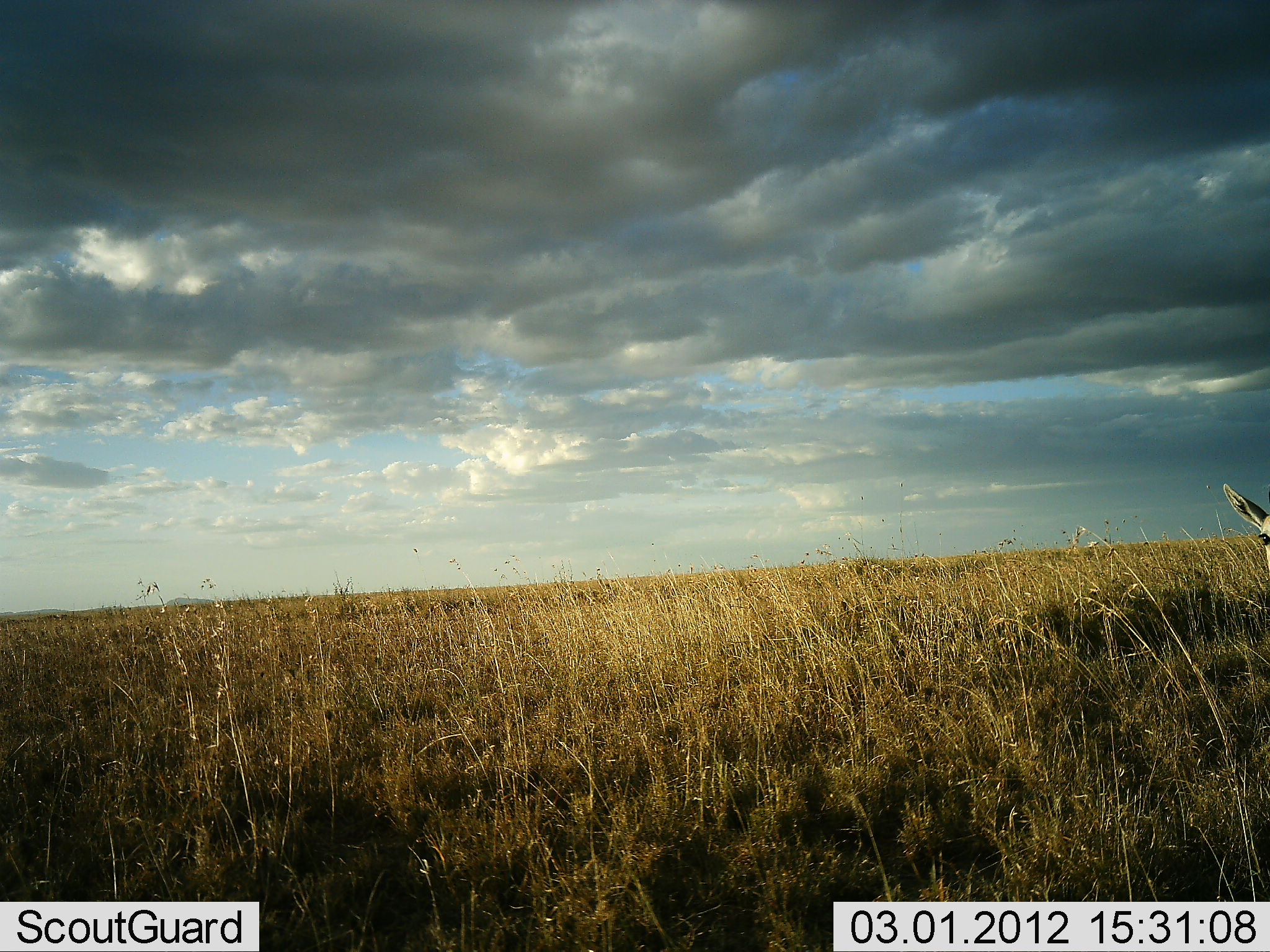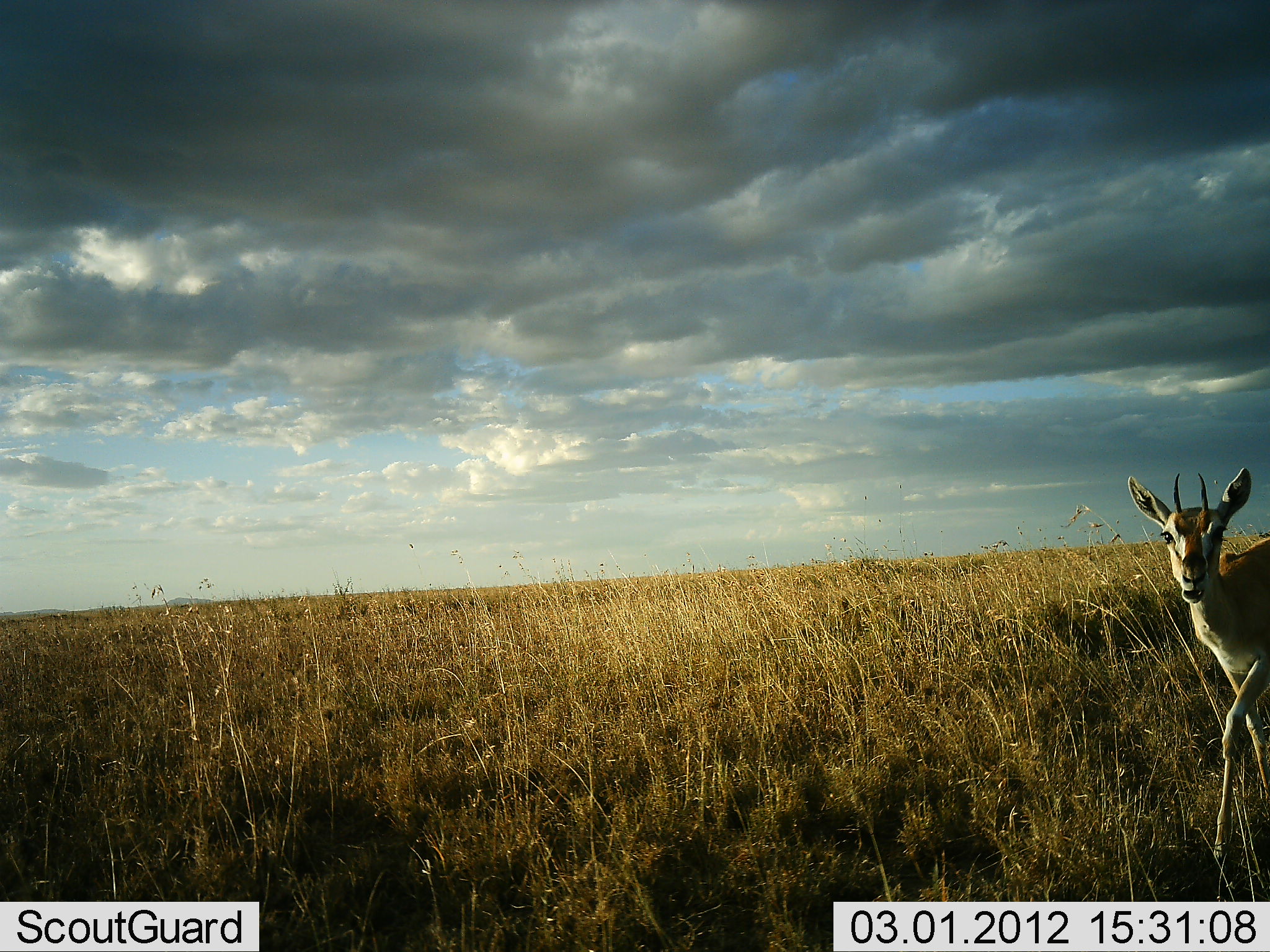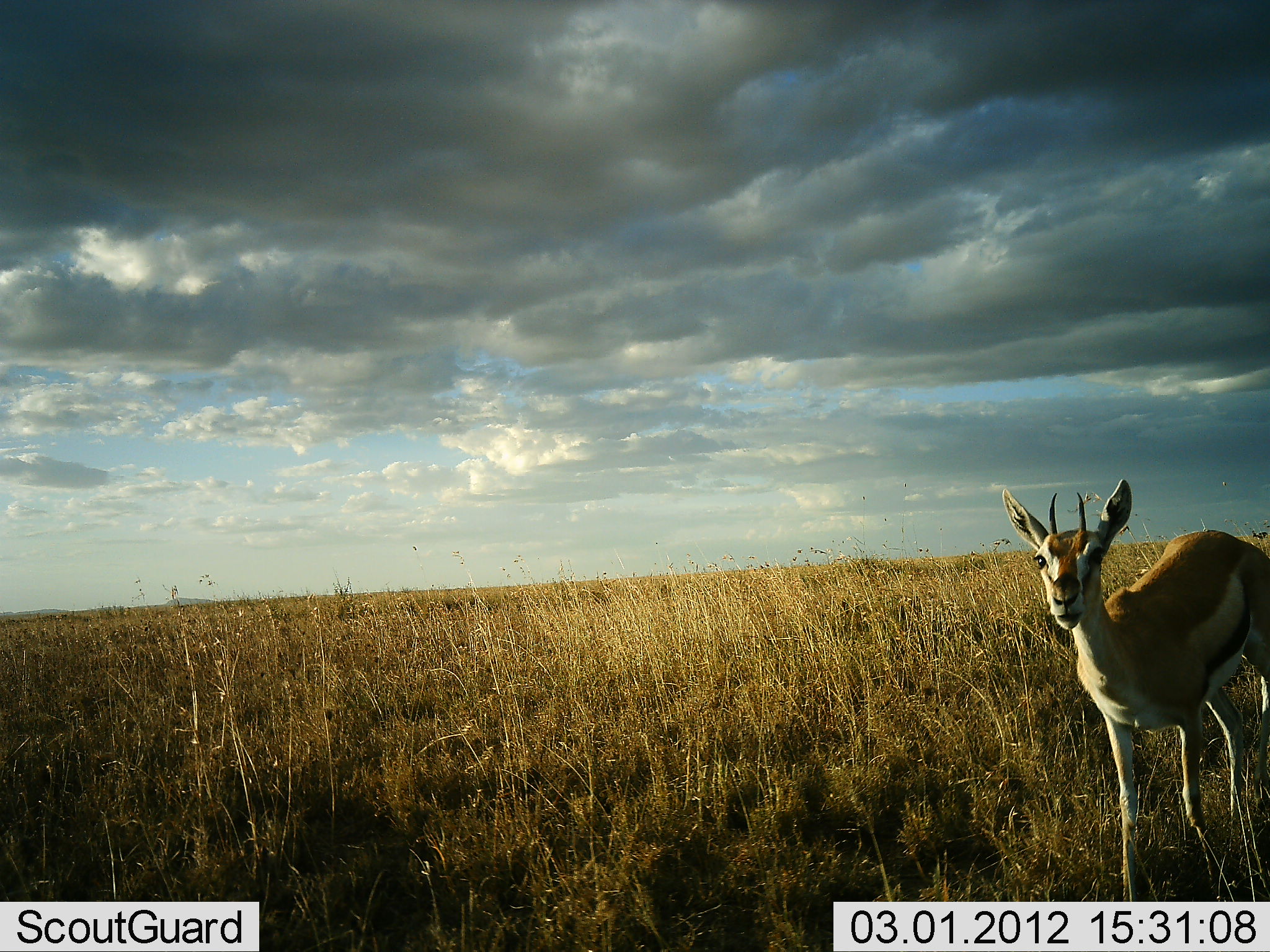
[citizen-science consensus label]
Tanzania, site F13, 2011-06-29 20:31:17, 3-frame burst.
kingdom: Animalia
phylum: Chordata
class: Mammalia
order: Artiodactyla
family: Bovidae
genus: Eudorcas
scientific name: Eudorcas thomsonii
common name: thomson's gazelle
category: gazellethomsons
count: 1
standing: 27%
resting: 0%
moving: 82%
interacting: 0%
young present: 0%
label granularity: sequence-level